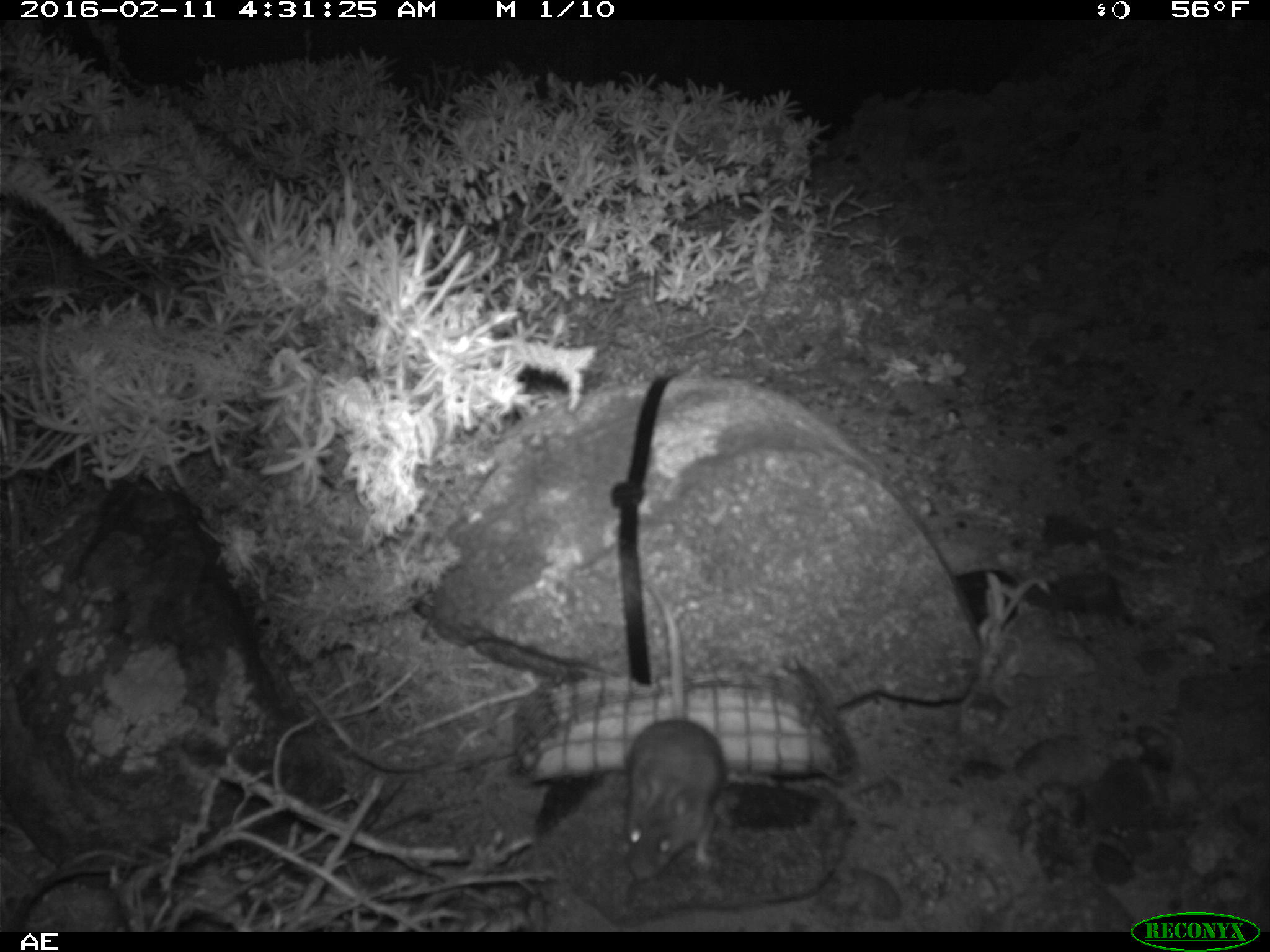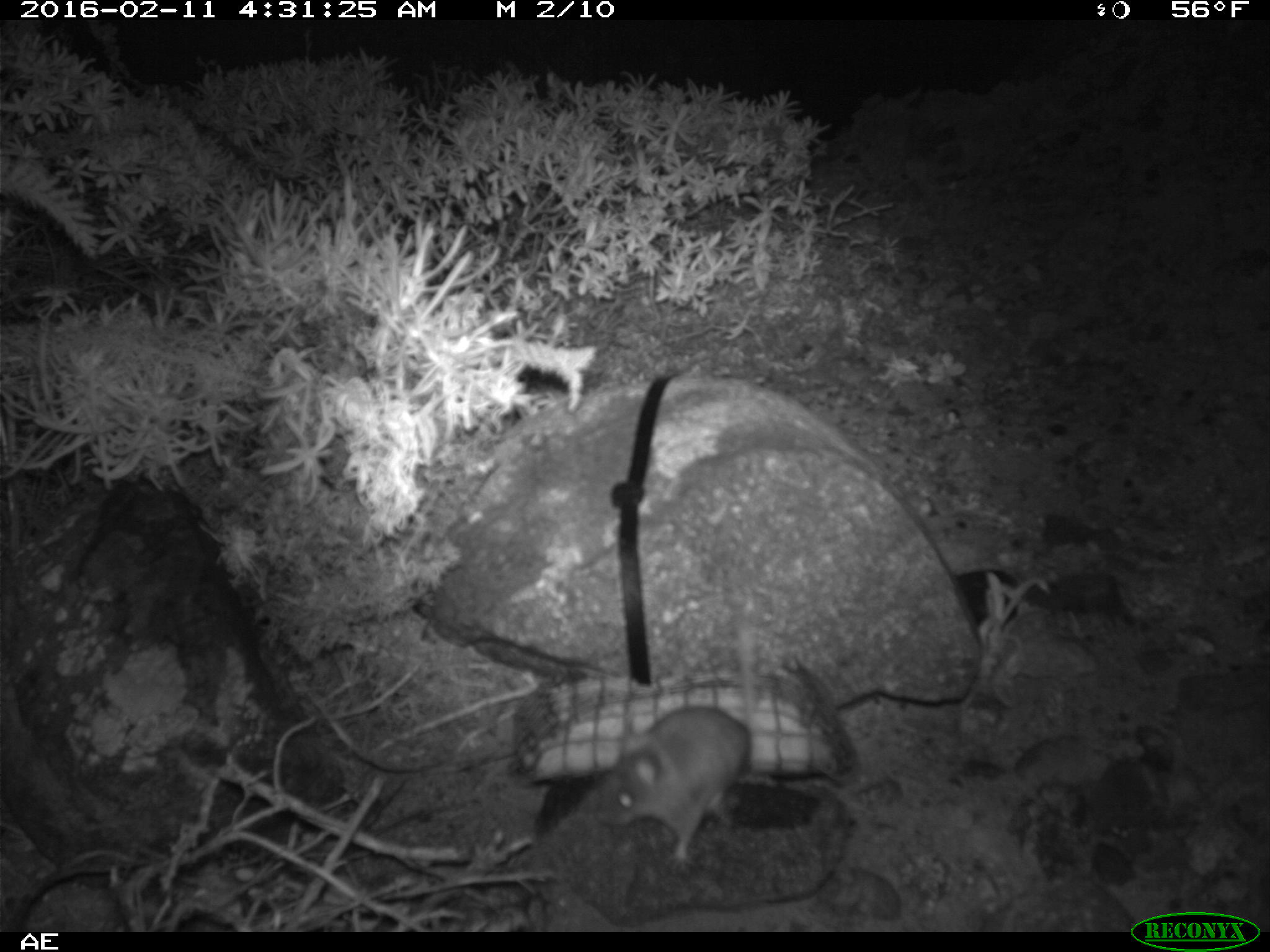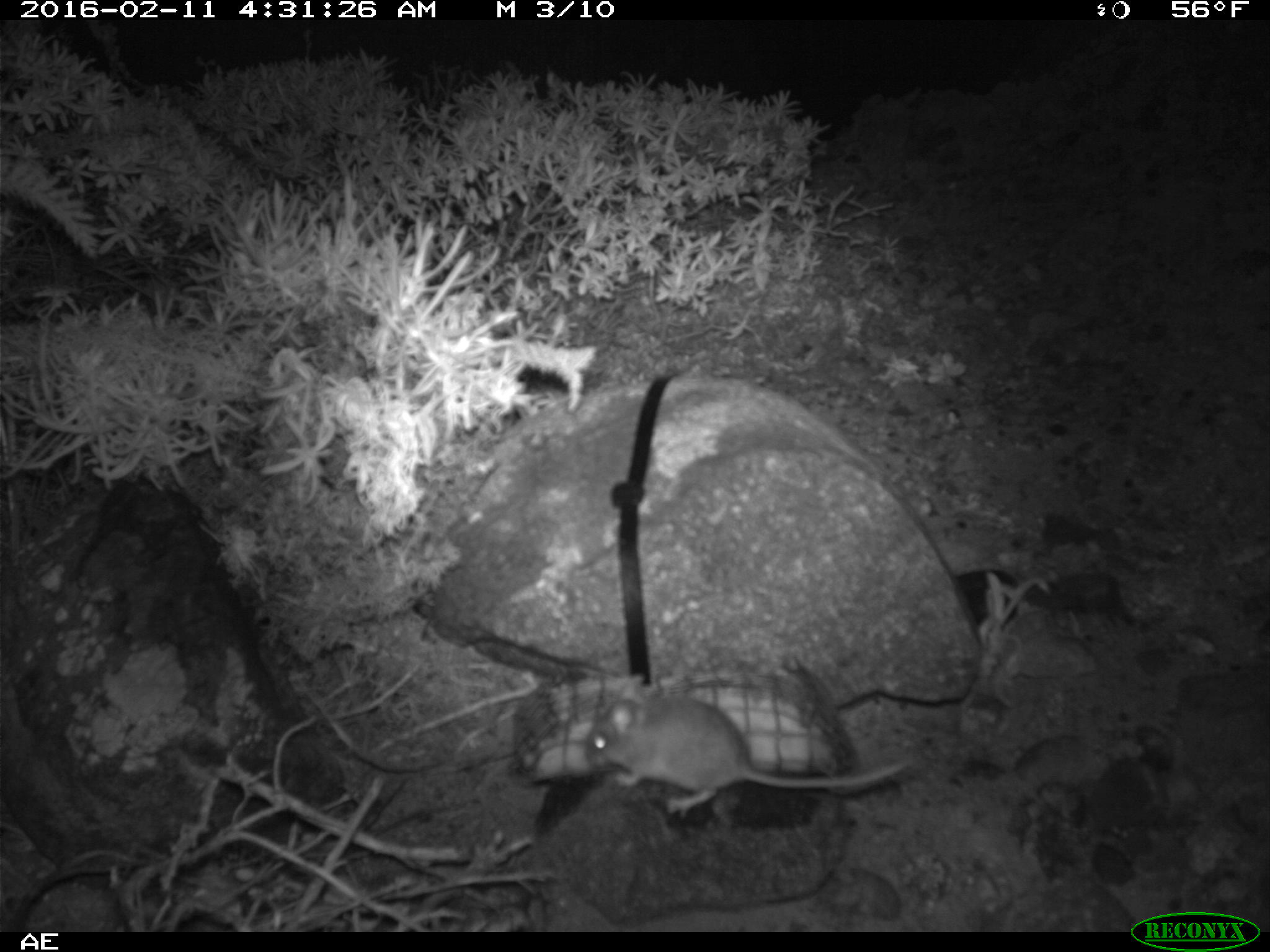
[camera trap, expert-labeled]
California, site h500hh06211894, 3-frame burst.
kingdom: Animalia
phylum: Chordata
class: Mammalia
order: Rodentia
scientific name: Rodentia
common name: rodent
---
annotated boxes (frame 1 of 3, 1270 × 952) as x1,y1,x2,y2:
rodent: 621,576,719,878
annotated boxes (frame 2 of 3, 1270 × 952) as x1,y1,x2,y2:
rodent: 592,623,757,858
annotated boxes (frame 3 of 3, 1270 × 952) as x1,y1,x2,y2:
rodent: 585,675,907,815